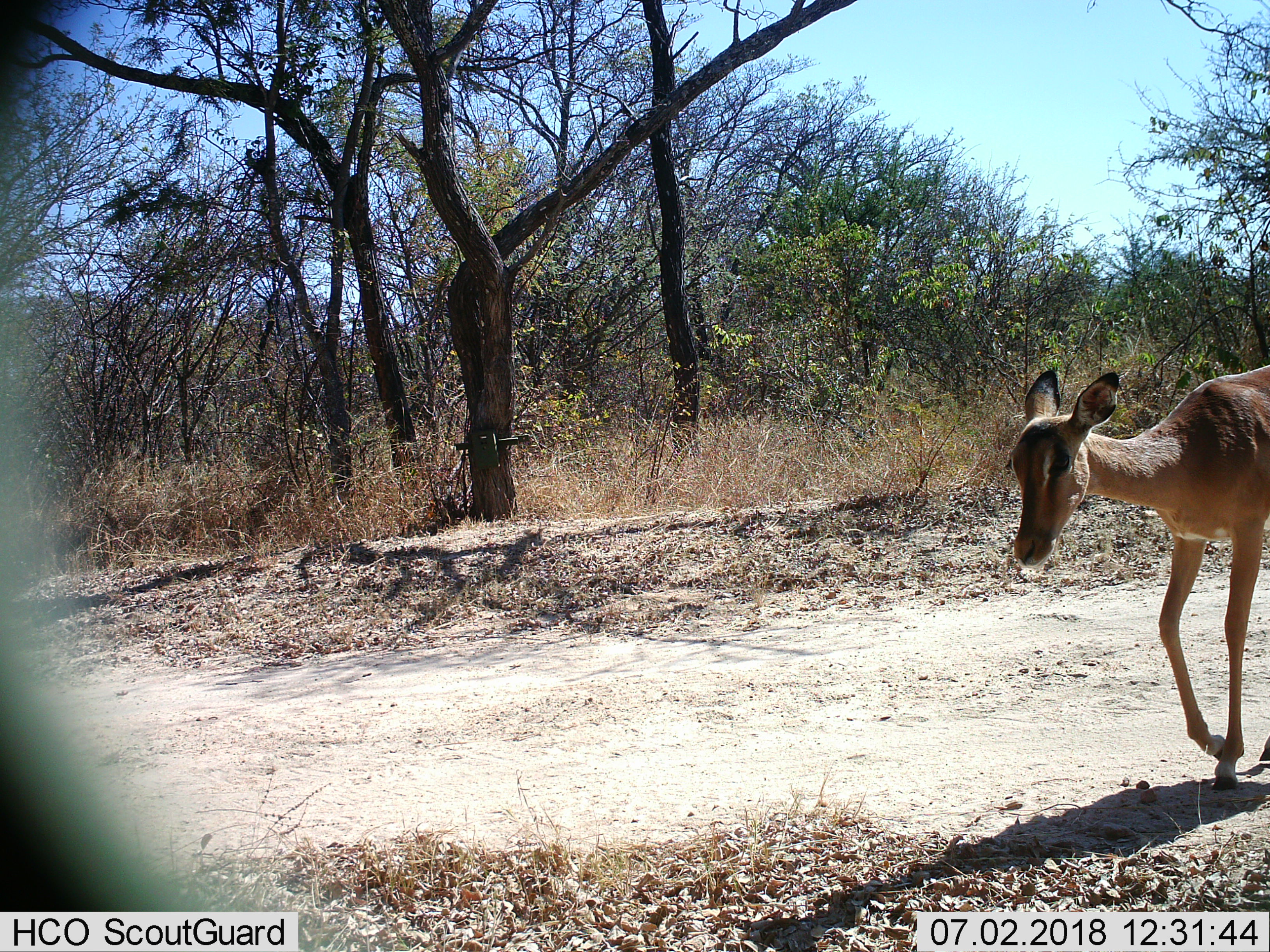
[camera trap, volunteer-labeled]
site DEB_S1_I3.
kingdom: Animalia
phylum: Chordata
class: Mammalia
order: Artiodactyla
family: Bovidae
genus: Aepyceros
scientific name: Aepyceros melampus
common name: impala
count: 1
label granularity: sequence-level